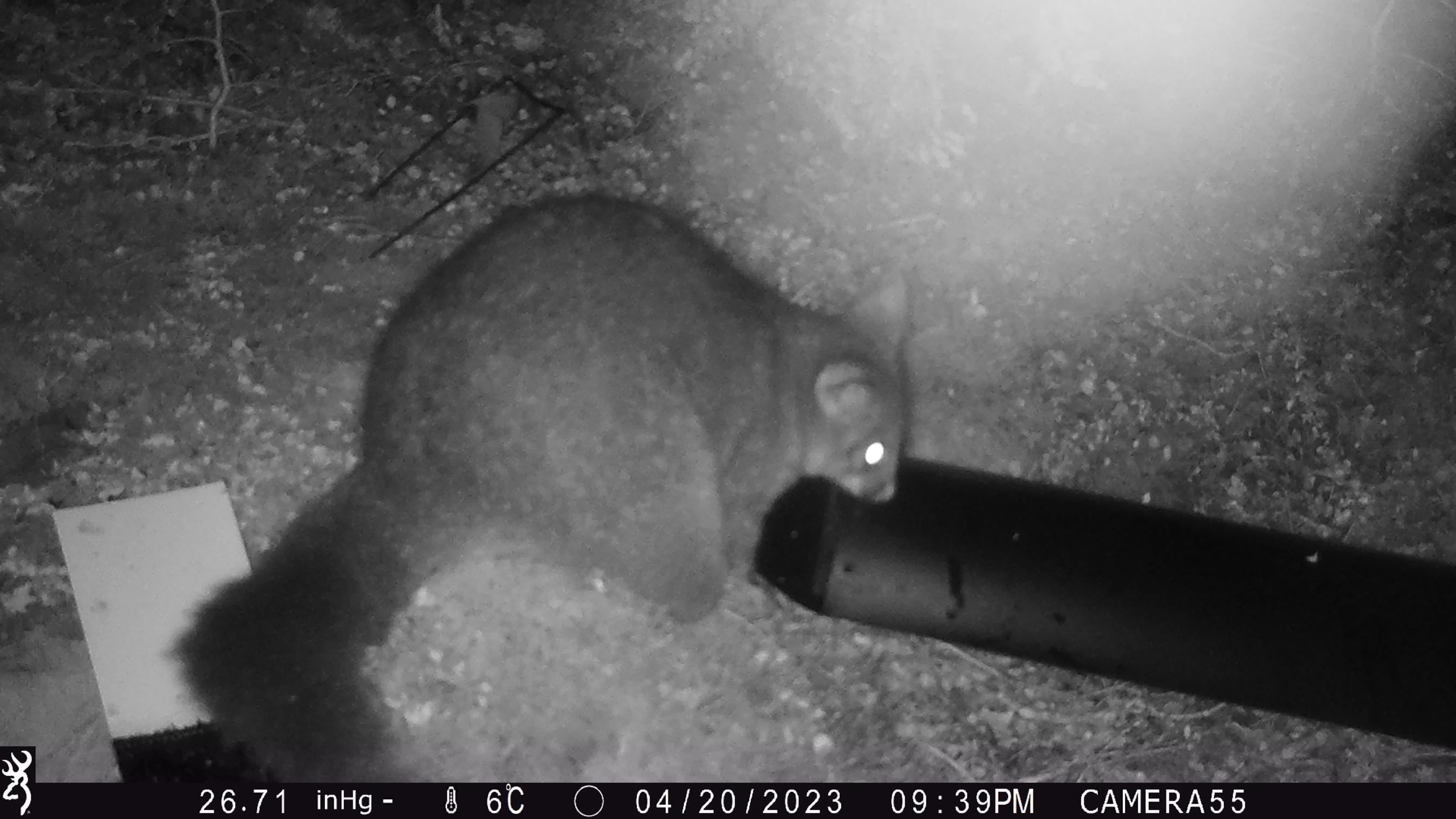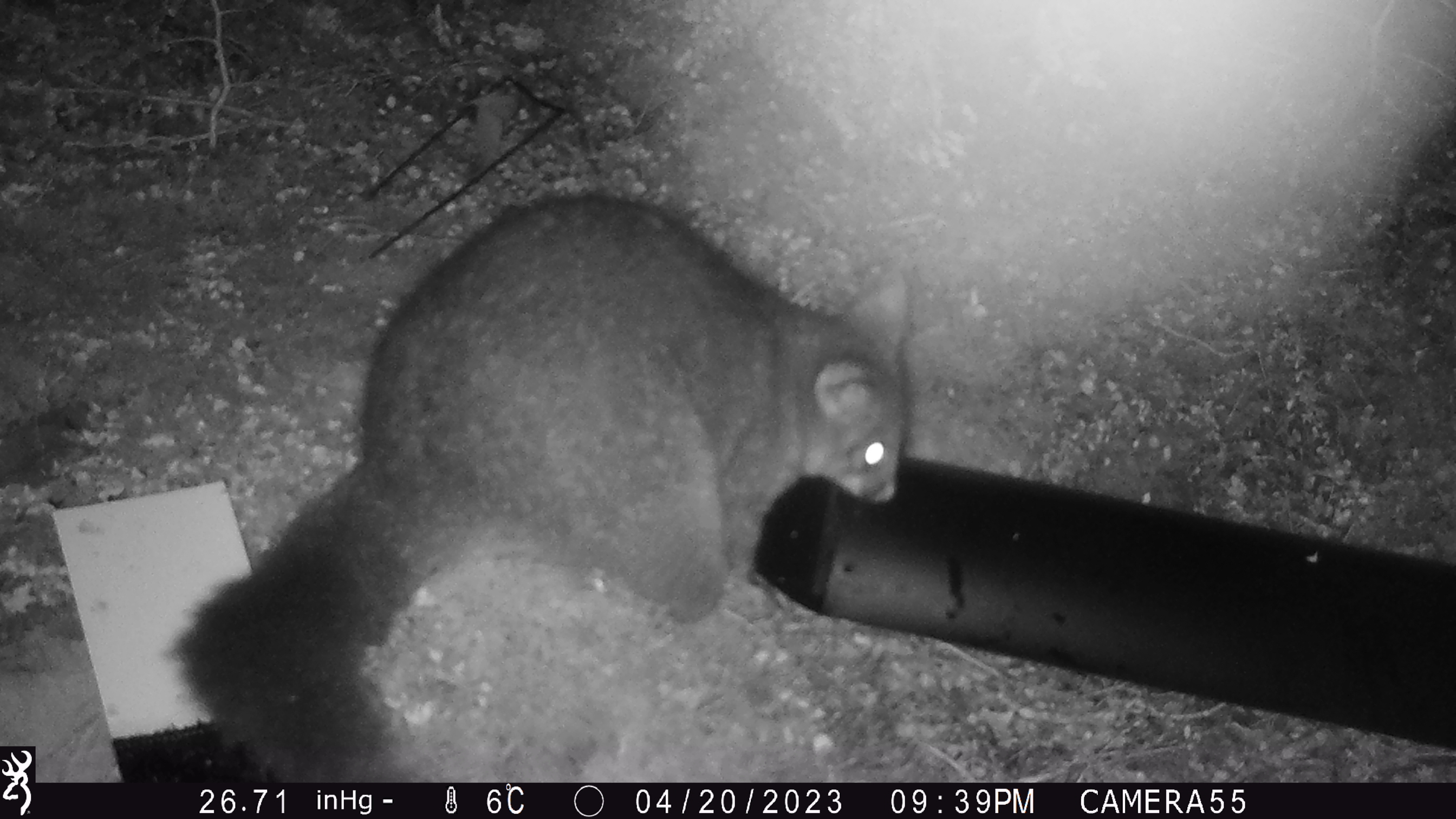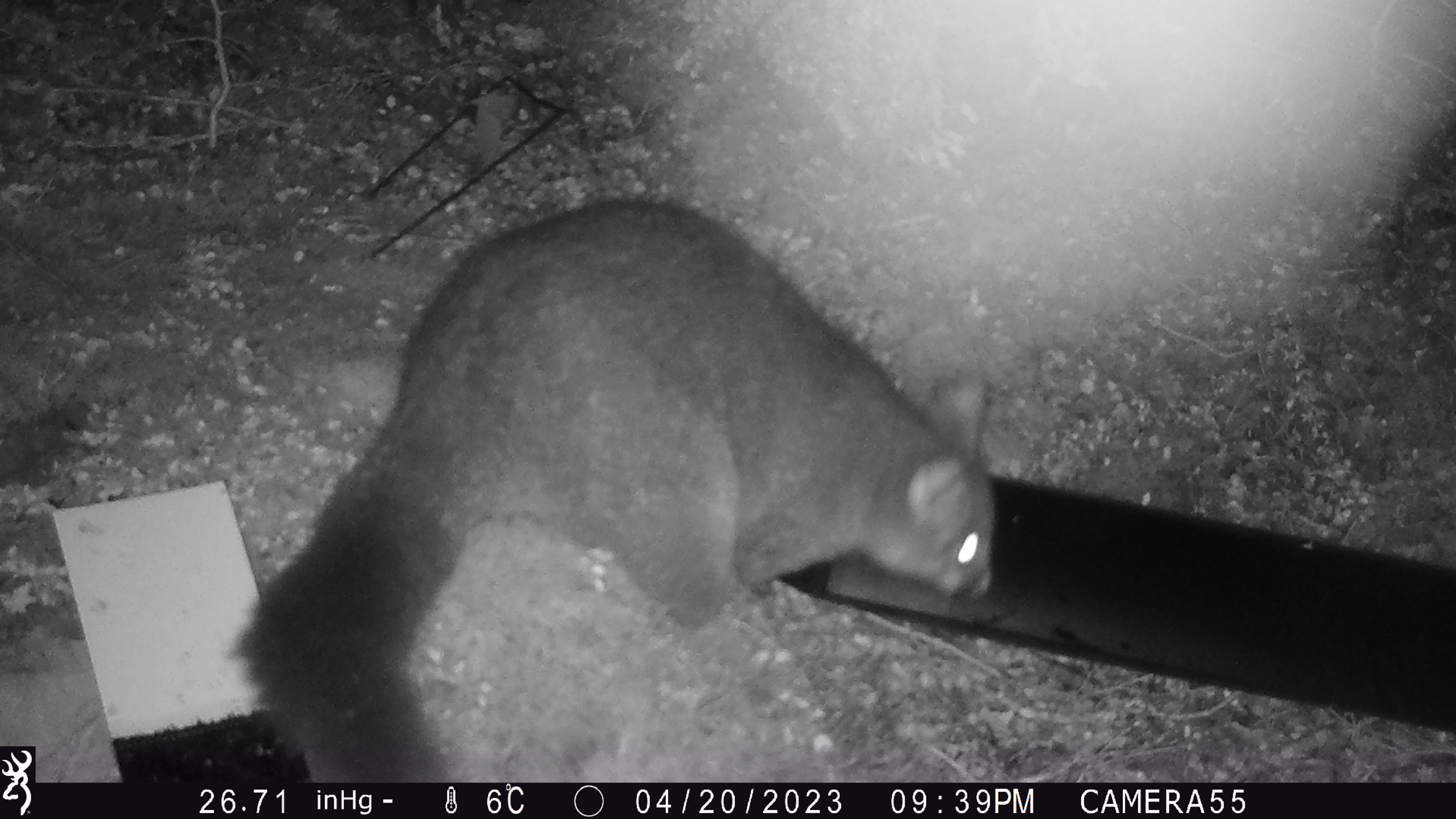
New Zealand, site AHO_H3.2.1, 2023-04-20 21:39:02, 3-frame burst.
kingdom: Animalia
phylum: Chordata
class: Mammalia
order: Diprotodontia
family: Phalangeridae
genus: Trichosurus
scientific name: Trichosurus vulpecula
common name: common brushtail possum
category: possum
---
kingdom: Animalia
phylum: Chordata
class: Mammalia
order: Carnivora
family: Mustelidae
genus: Mustela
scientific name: Mustela erminea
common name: stoat